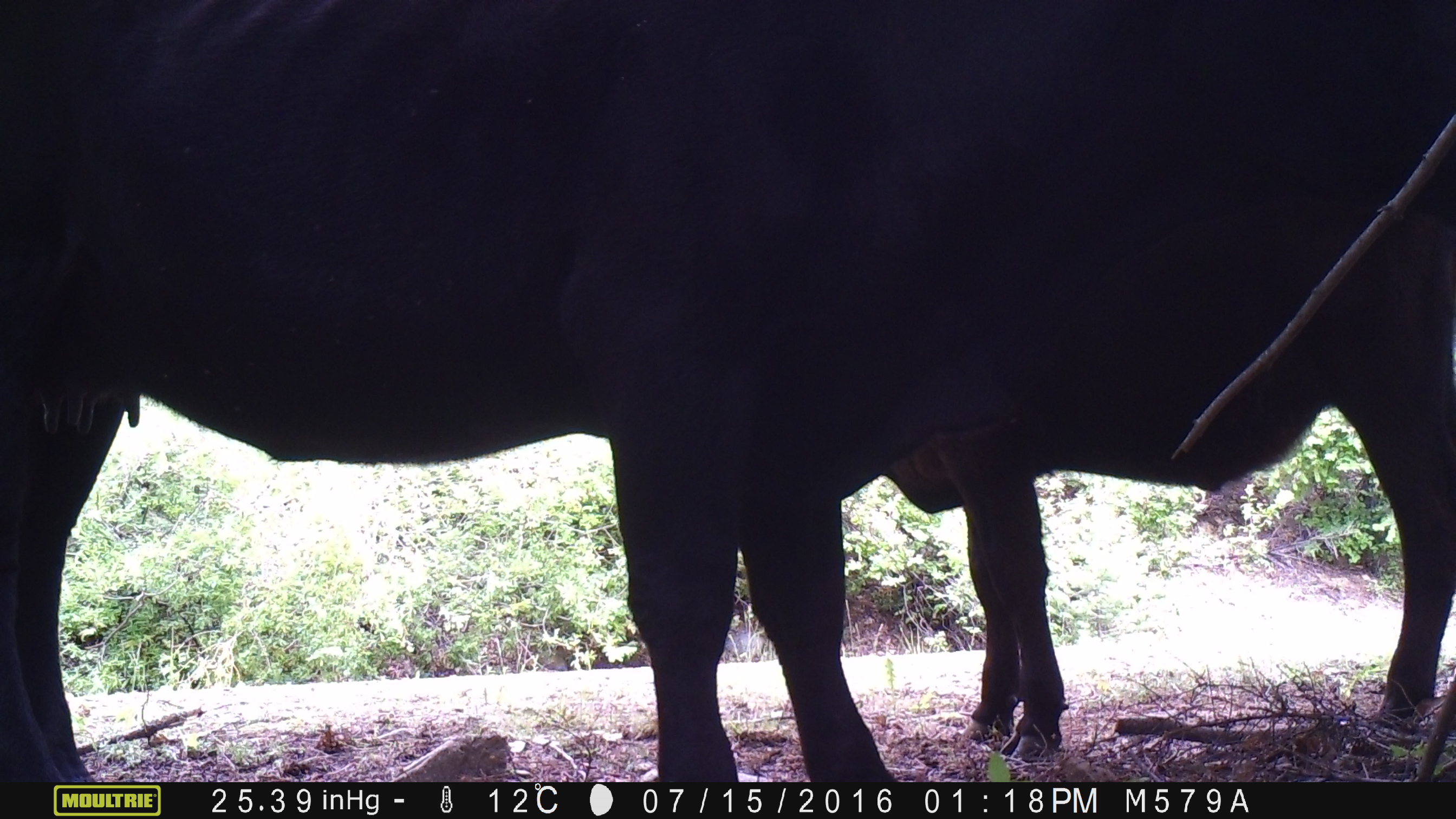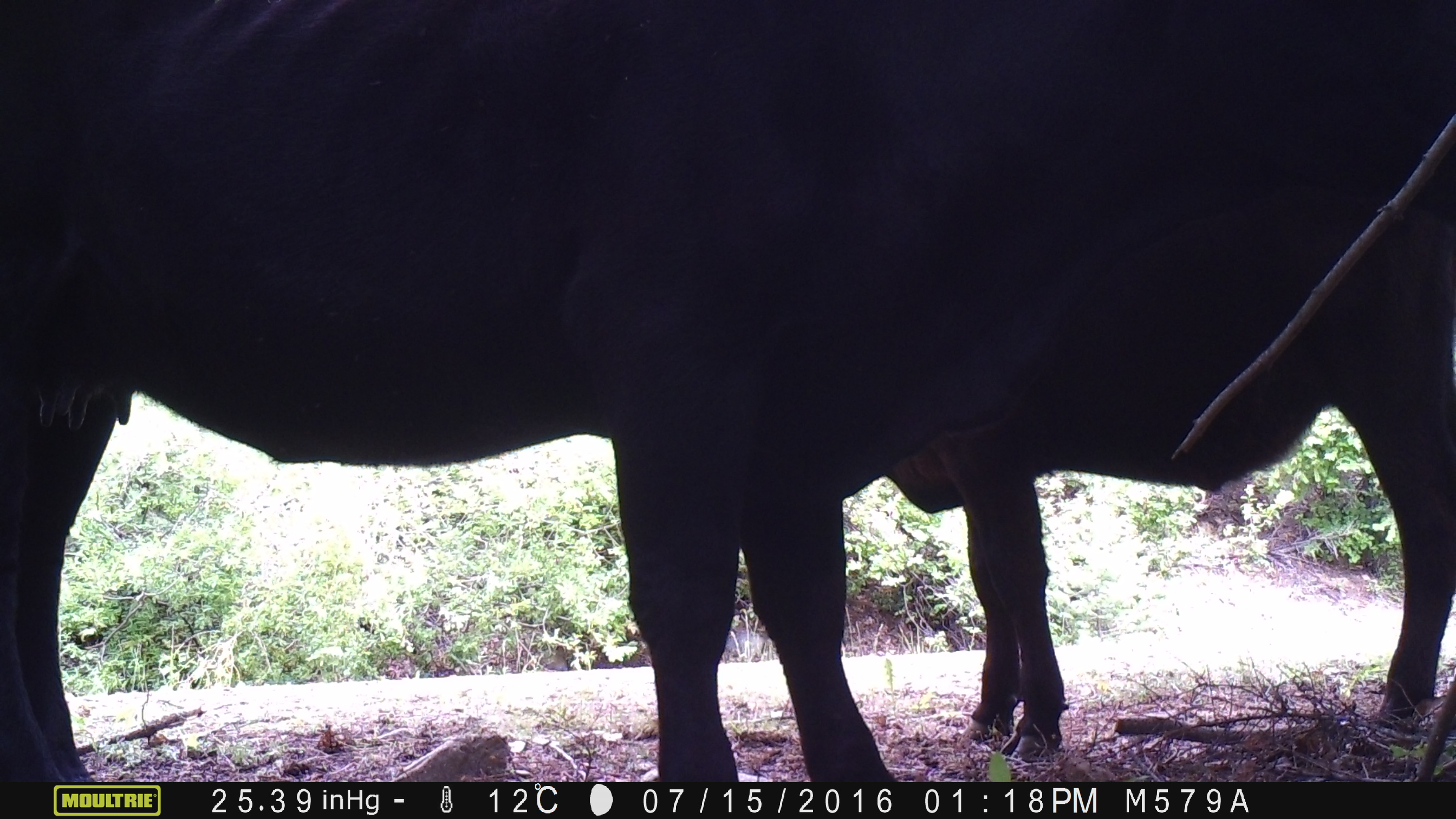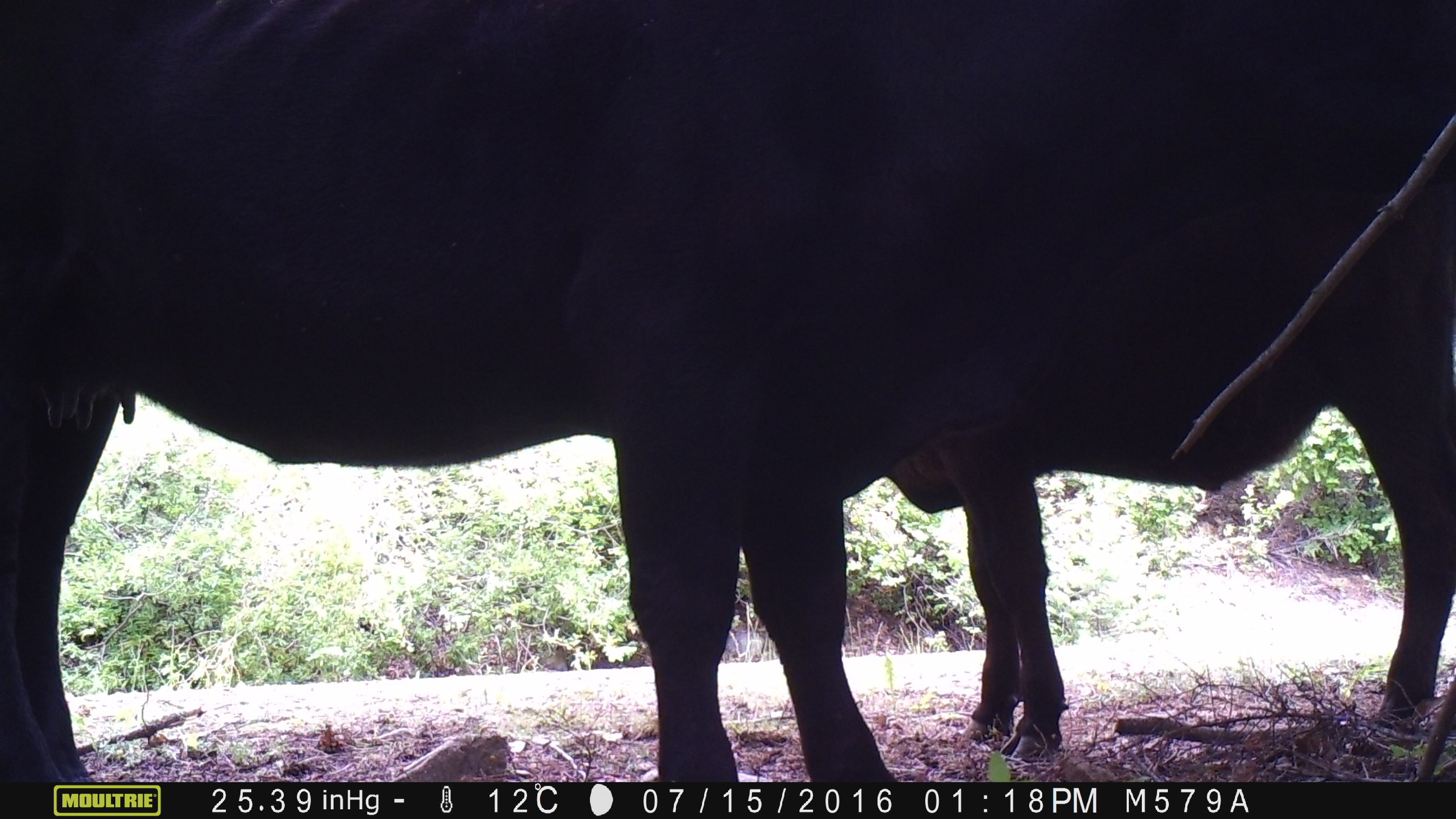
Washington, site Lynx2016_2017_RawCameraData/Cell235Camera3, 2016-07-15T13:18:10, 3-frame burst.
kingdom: Animalia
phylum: Chordata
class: Mammalia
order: Artiodactyla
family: Bovidae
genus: Bos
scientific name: Bos taurus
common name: domestic cattle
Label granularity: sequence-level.